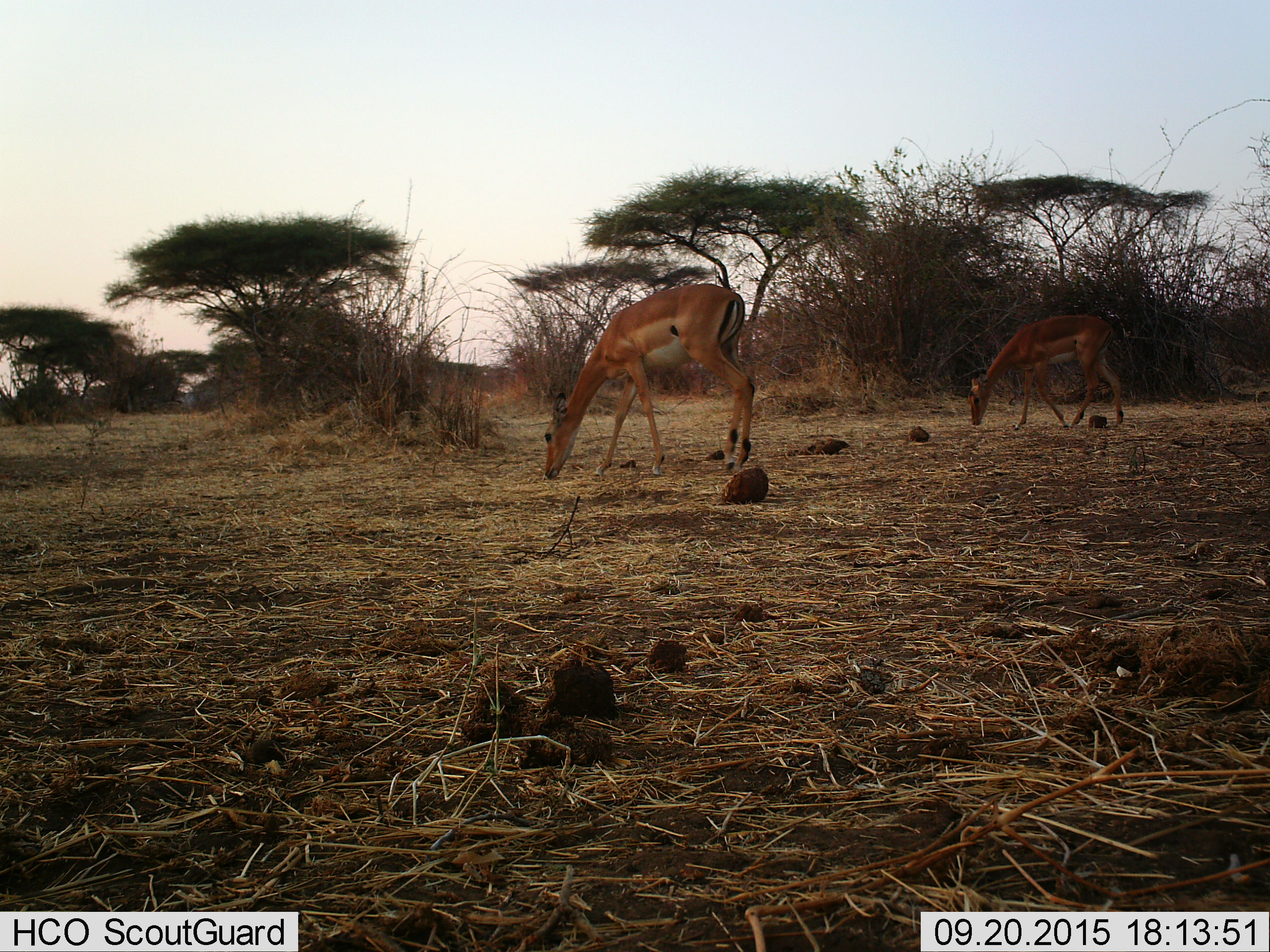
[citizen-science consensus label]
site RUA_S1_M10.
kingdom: Animalia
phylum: Chordata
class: Mammalia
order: Artiodactyla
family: Bovidae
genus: Aepyceros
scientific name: Aepyceros melampus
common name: impala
Impala (Aepyceros melampus), count 2. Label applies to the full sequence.